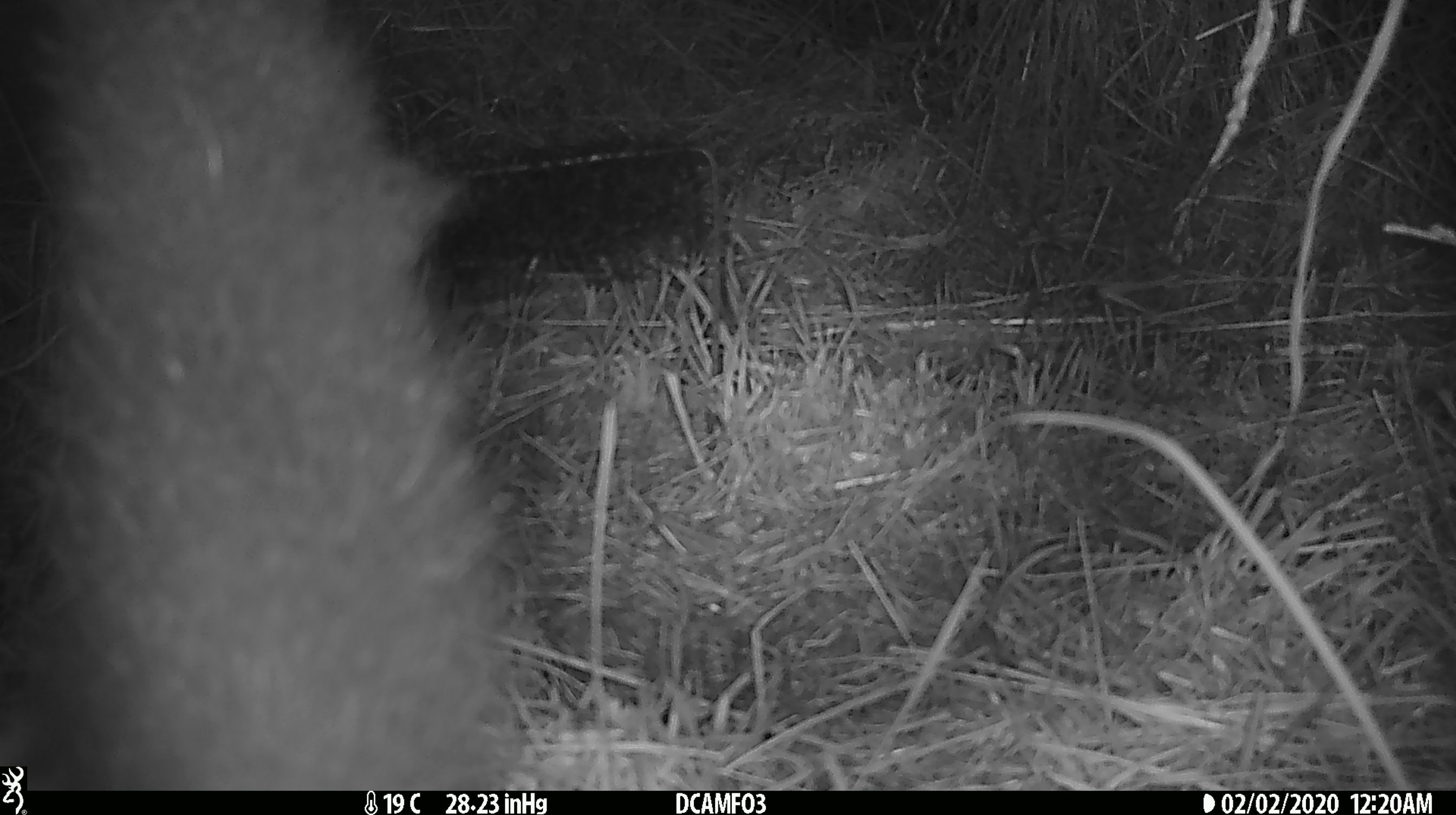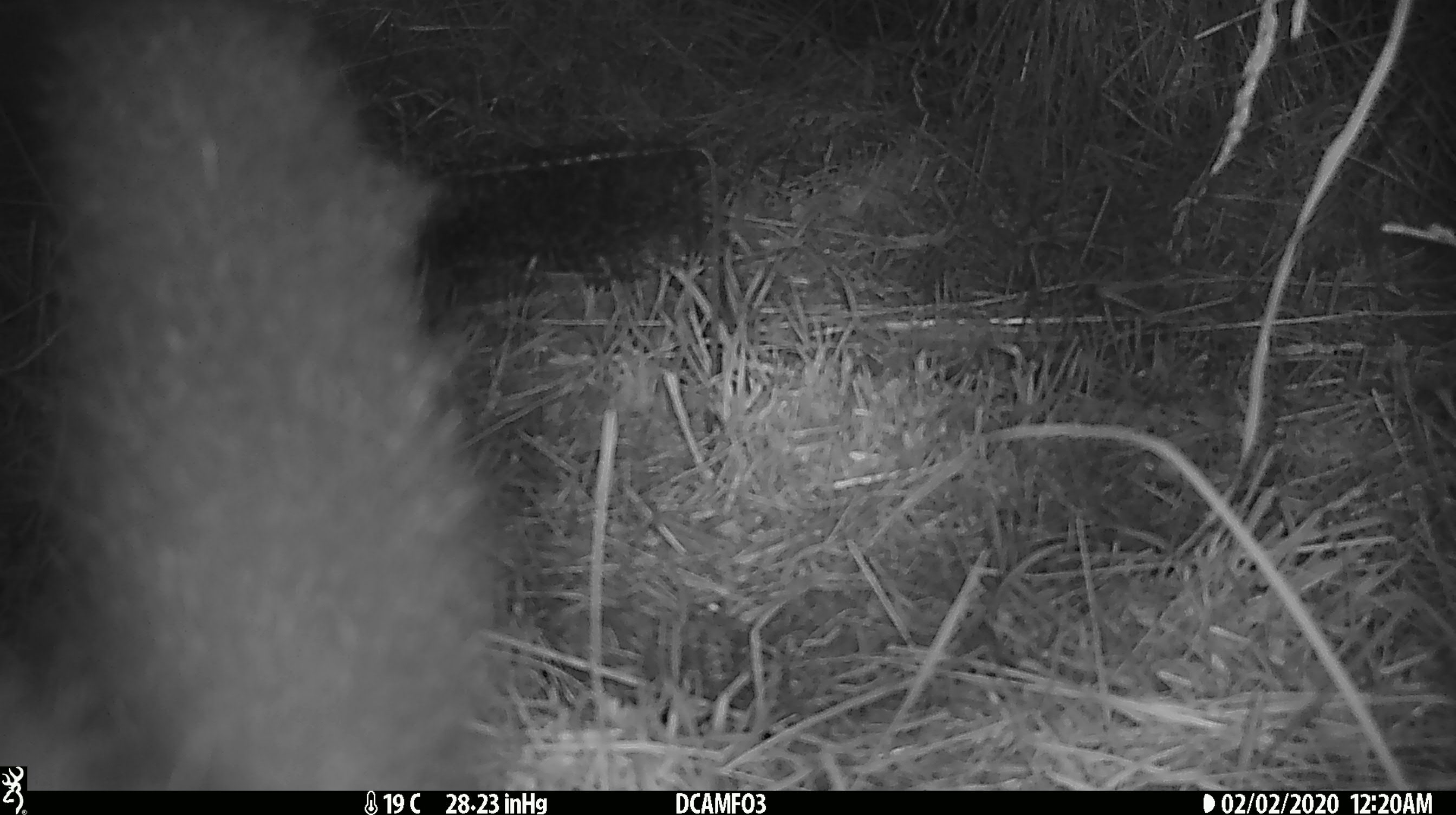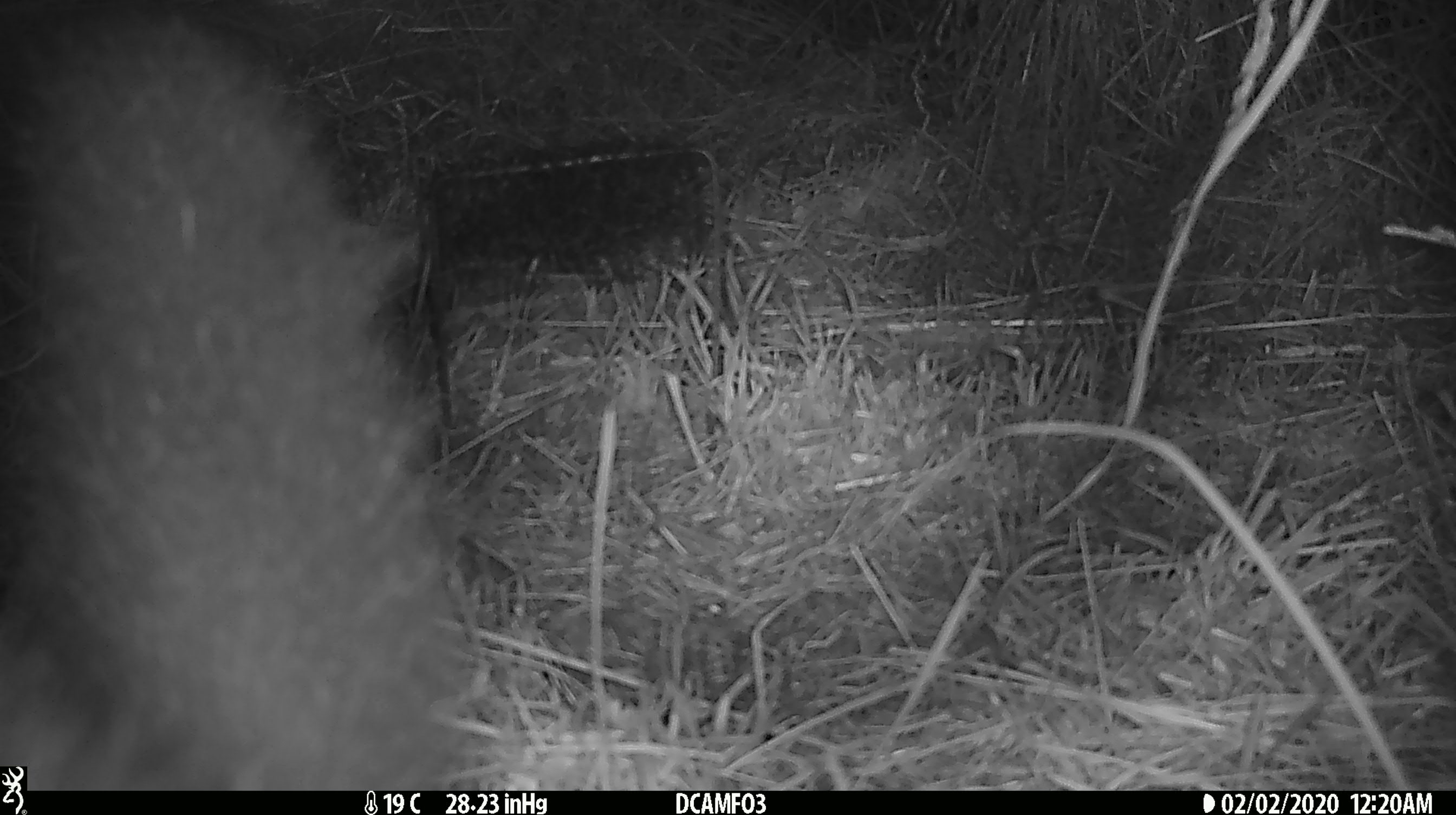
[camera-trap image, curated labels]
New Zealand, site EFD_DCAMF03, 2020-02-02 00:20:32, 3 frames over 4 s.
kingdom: Animalia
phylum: Chordata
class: Mammalia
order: Diprotodontia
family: Phalangeridae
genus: Trichosurus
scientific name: Trichosurus vulpecula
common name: common brushtail possum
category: possum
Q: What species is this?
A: Possum (common brushtail possum) (Trichosurus vulpecula).